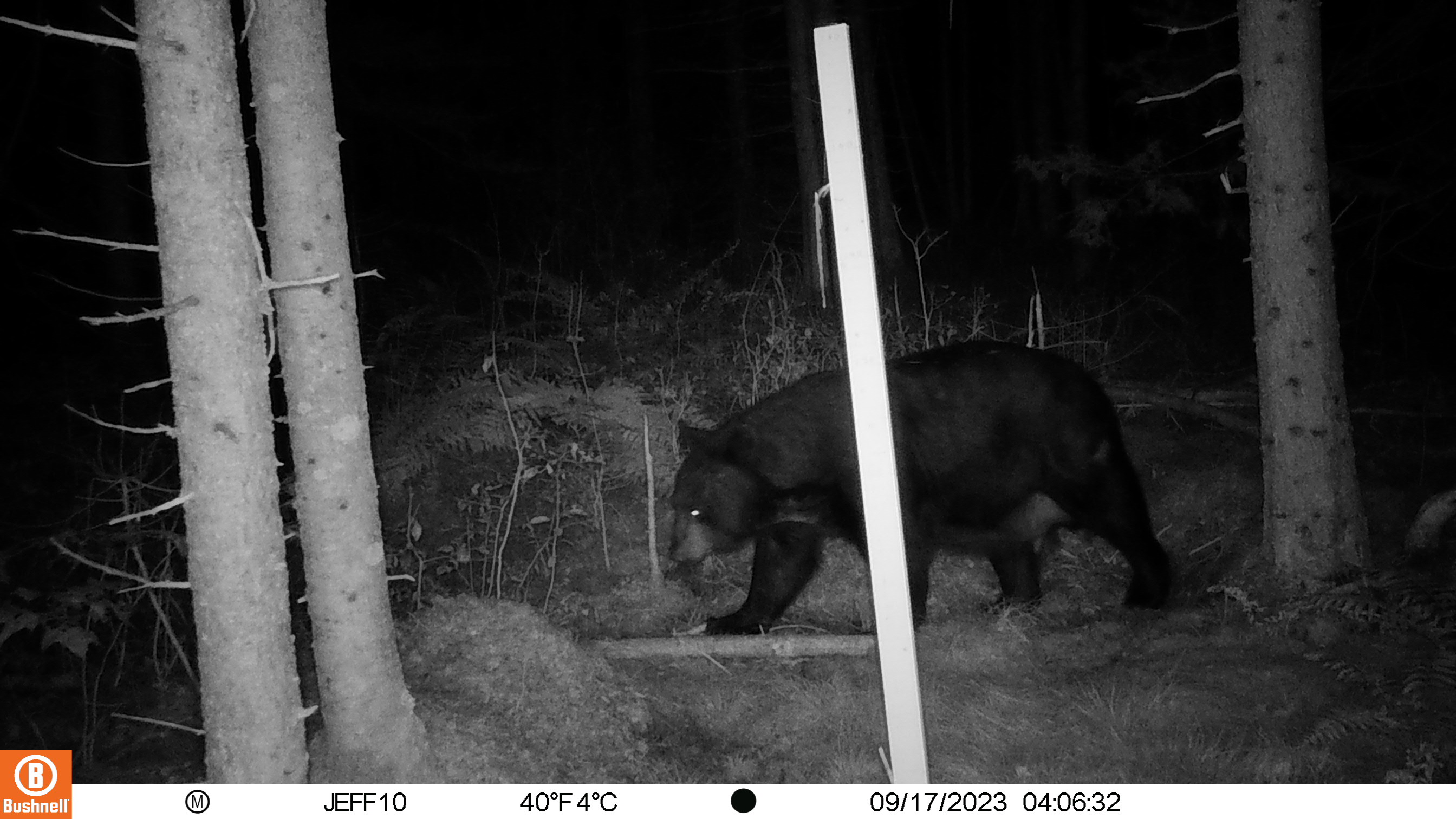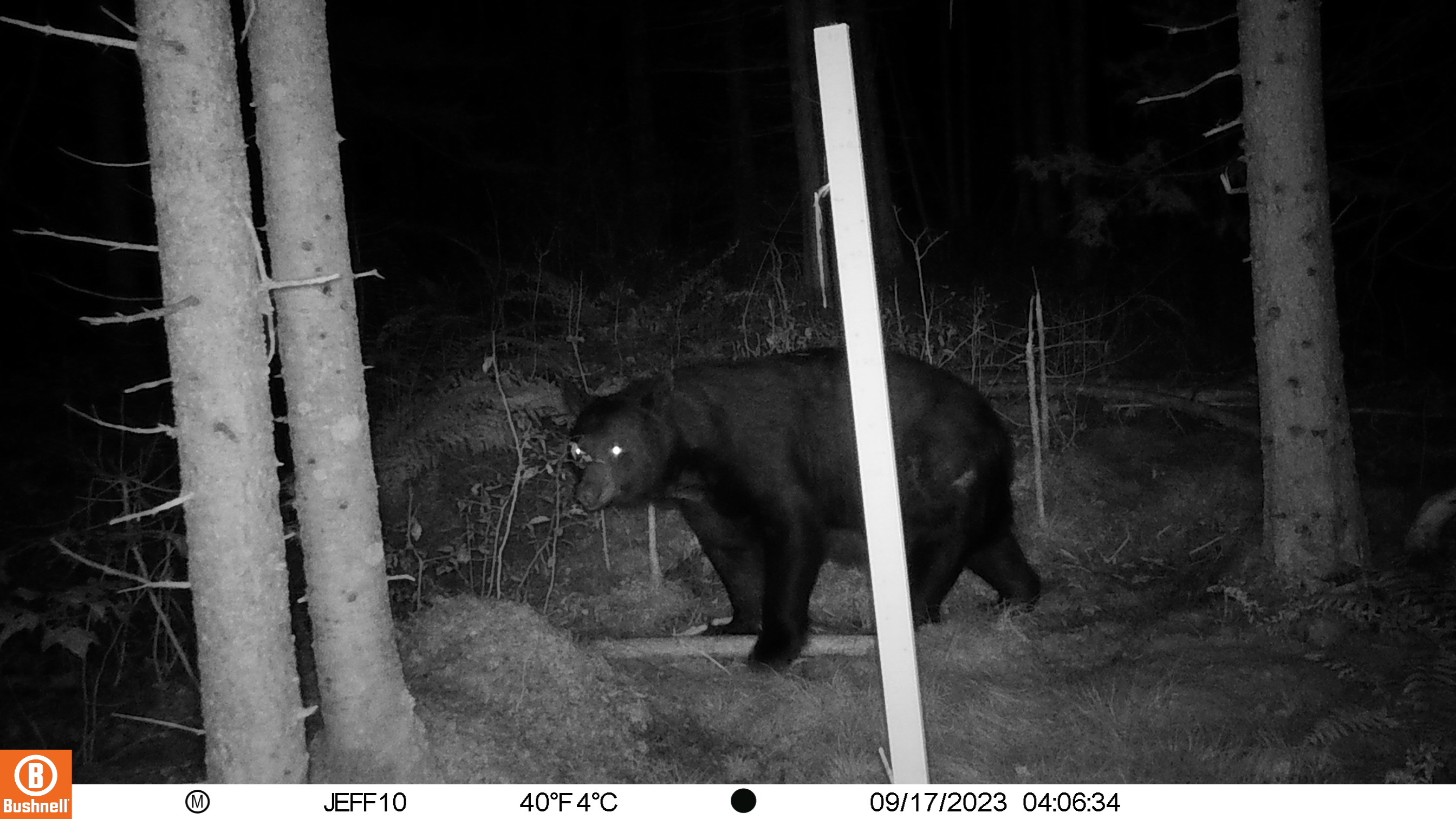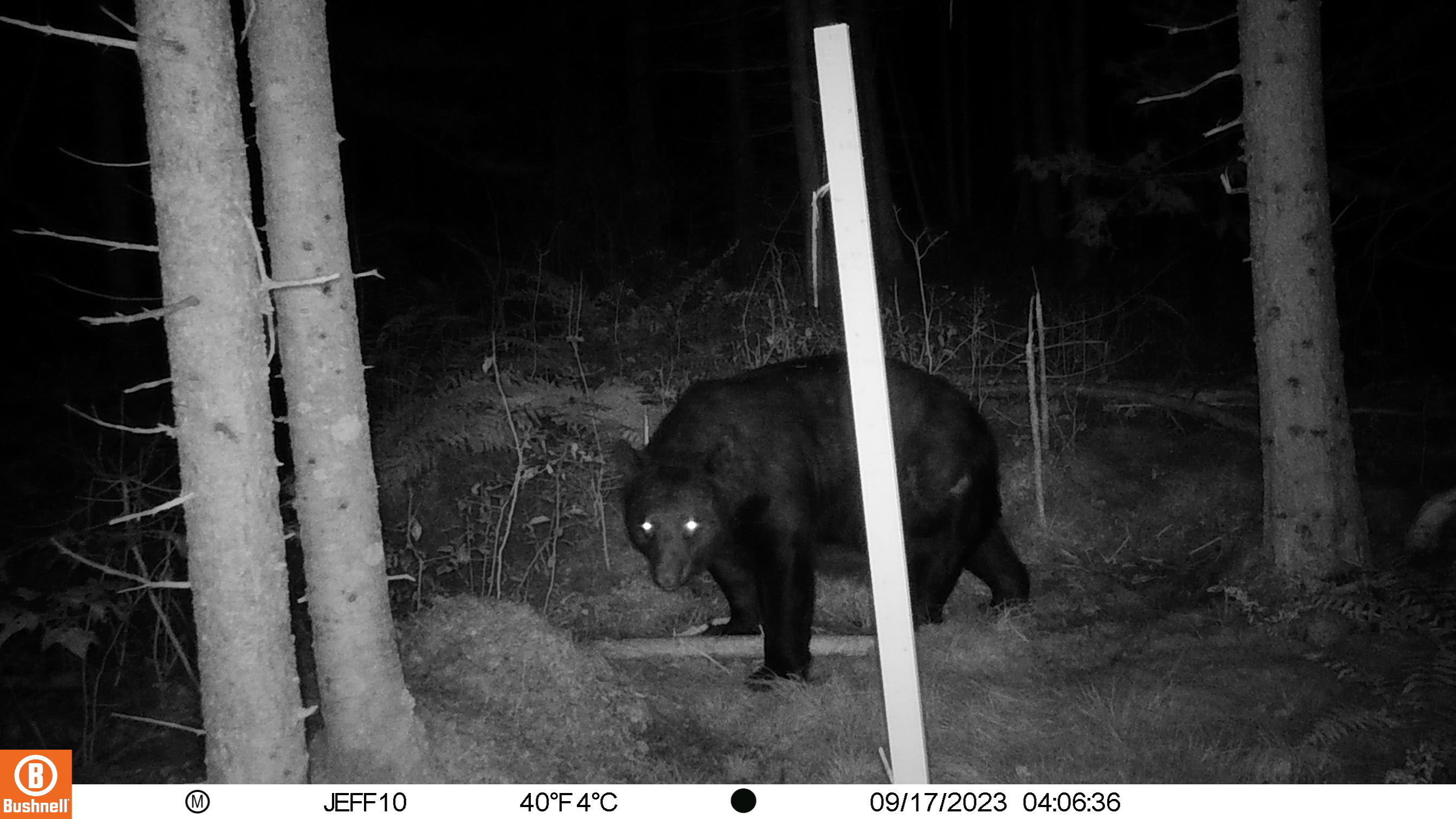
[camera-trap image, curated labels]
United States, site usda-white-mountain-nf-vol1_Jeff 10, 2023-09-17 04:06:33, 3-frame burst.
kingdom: Animalia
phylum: Chordata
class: Mammalia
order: Carnivora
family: Ursidae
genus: Ursus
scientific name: Ursus americanus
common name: black bear